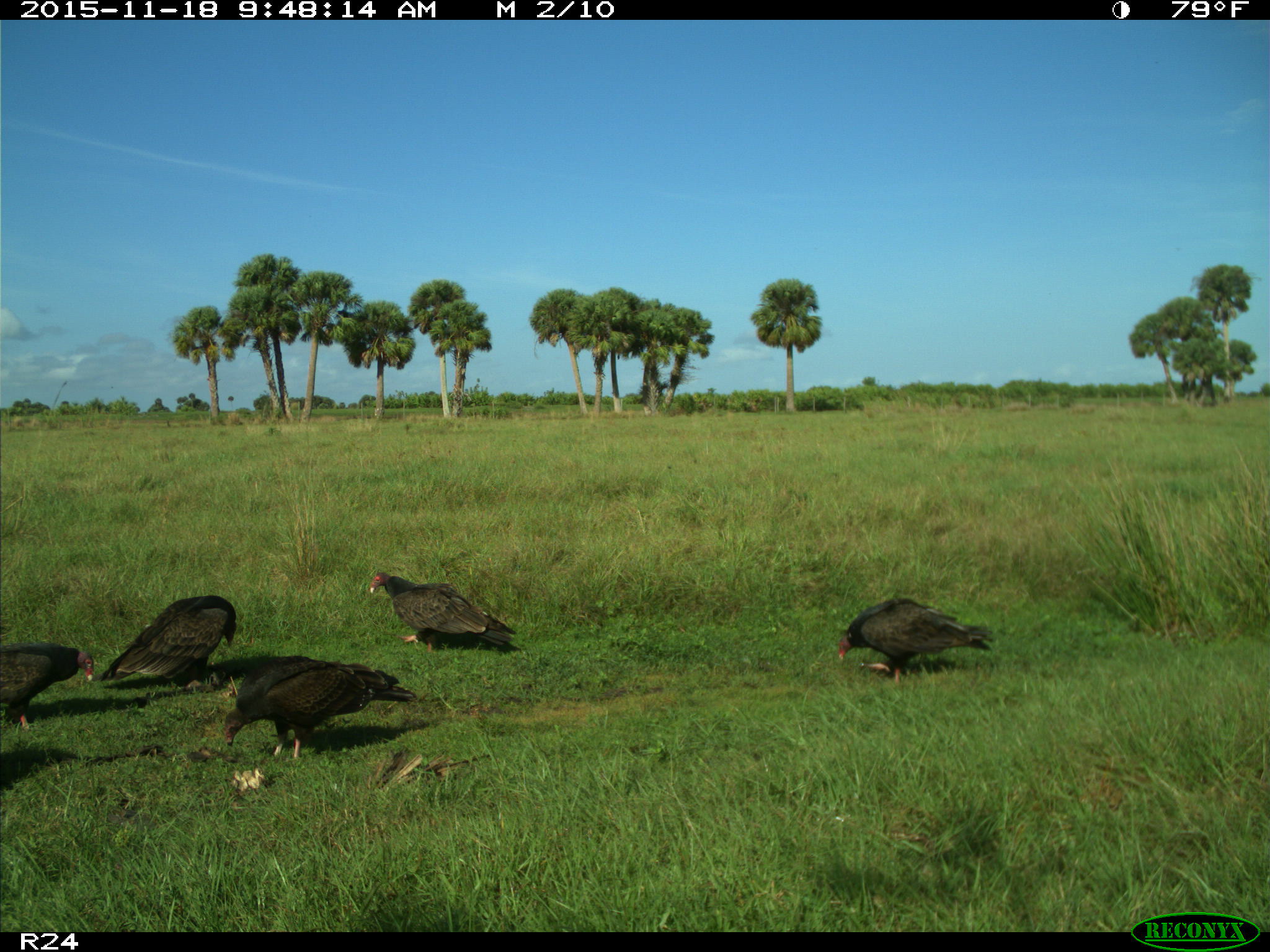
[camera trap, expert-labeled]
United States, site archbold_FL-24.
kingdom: Animalia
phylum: Chordata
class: Aves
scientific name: Aves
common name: birds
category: unidentified bird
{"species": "unidentified bird (birds) (Aves)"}